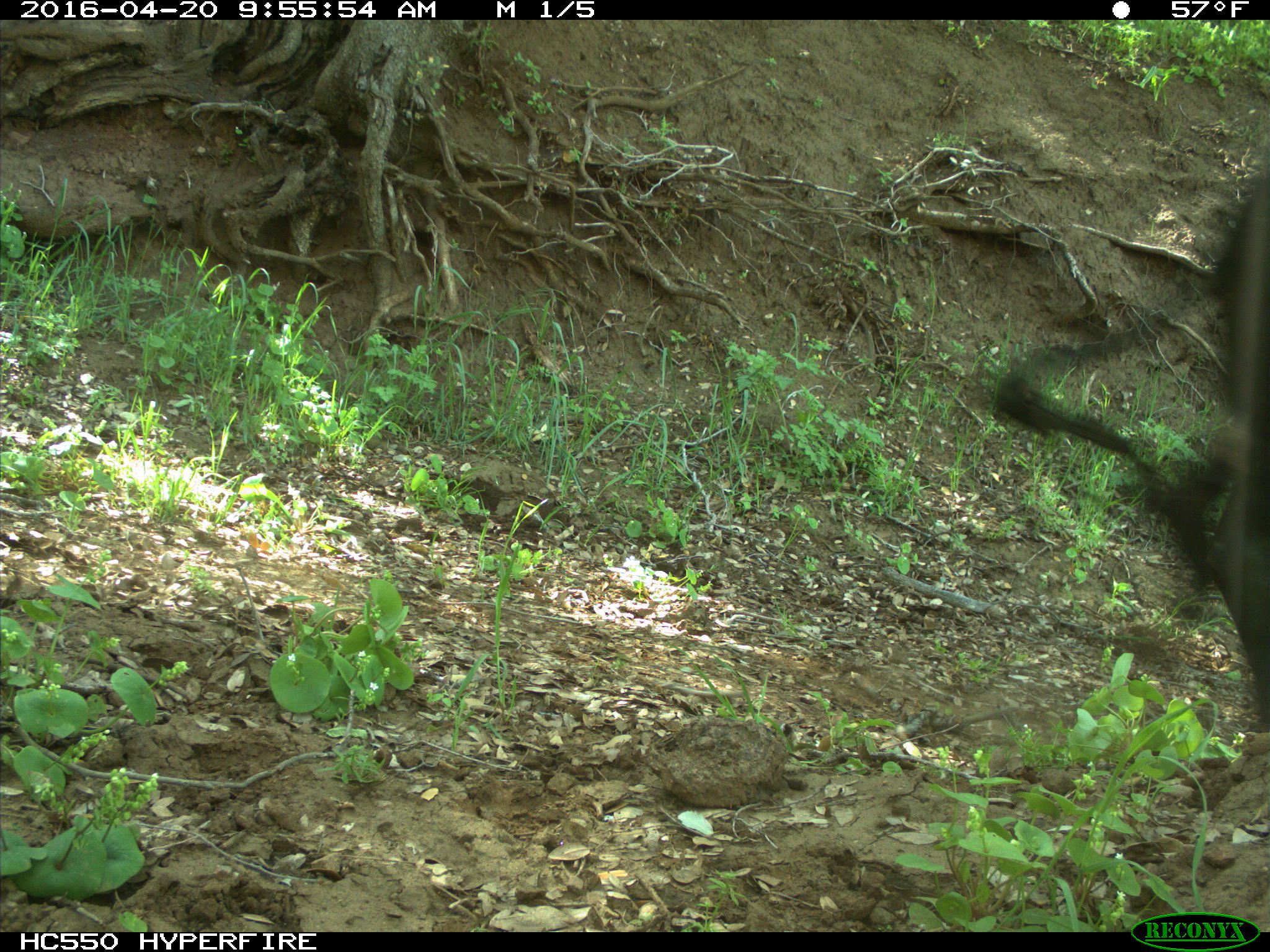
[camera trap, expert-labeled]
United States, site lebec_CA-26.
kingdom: Animalia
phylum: Chordata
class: Mammalia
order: Artiodactyla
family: Bovidae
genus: Bos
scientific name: Bos taurus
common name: domestic cow